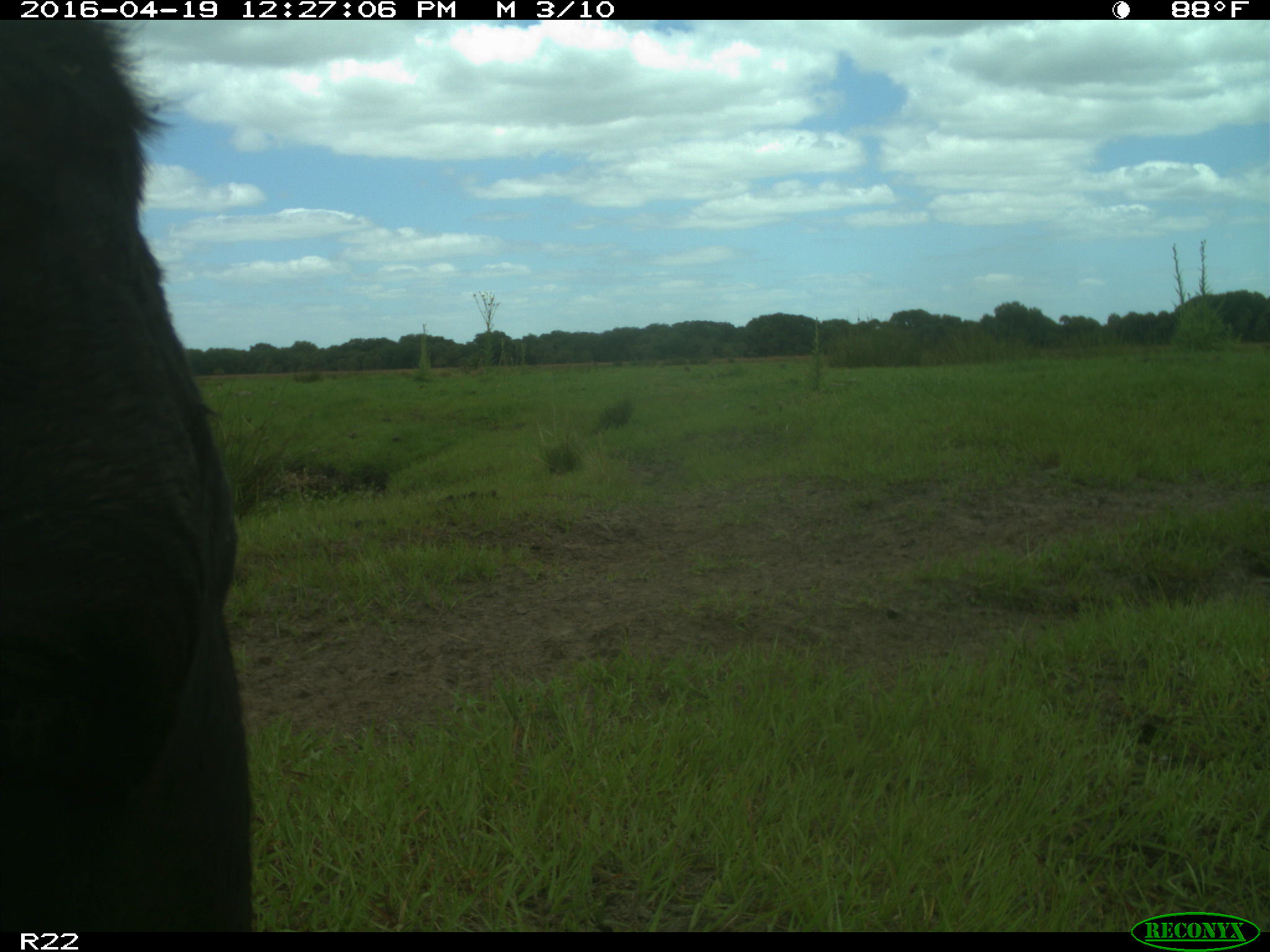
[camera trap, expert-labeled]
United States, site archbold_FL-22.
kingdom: Animalia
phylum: Chordata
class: Mammalia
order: Artiodactyla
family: Bovidae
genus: Bos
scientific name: Bos taurus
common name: domestic cow